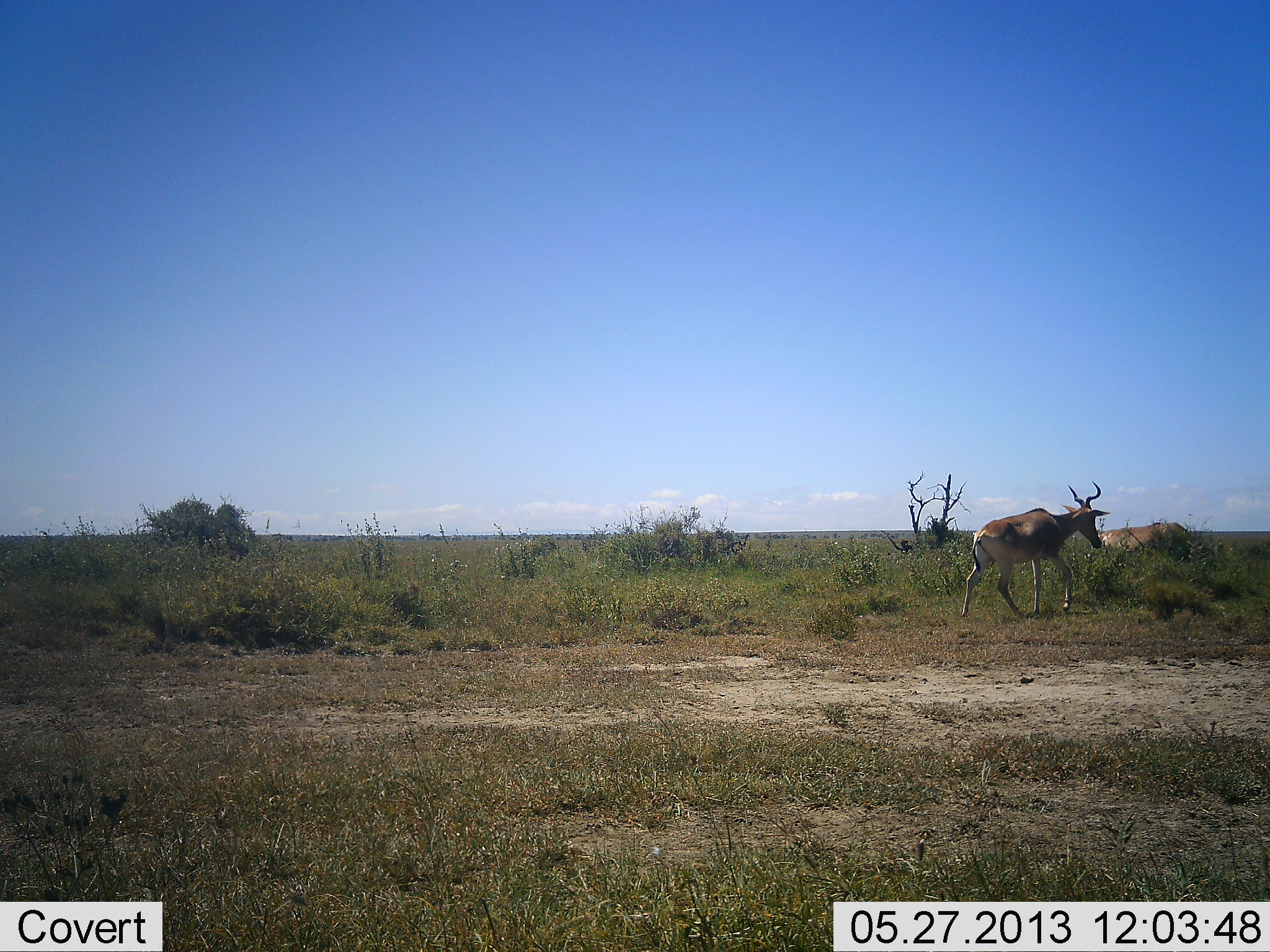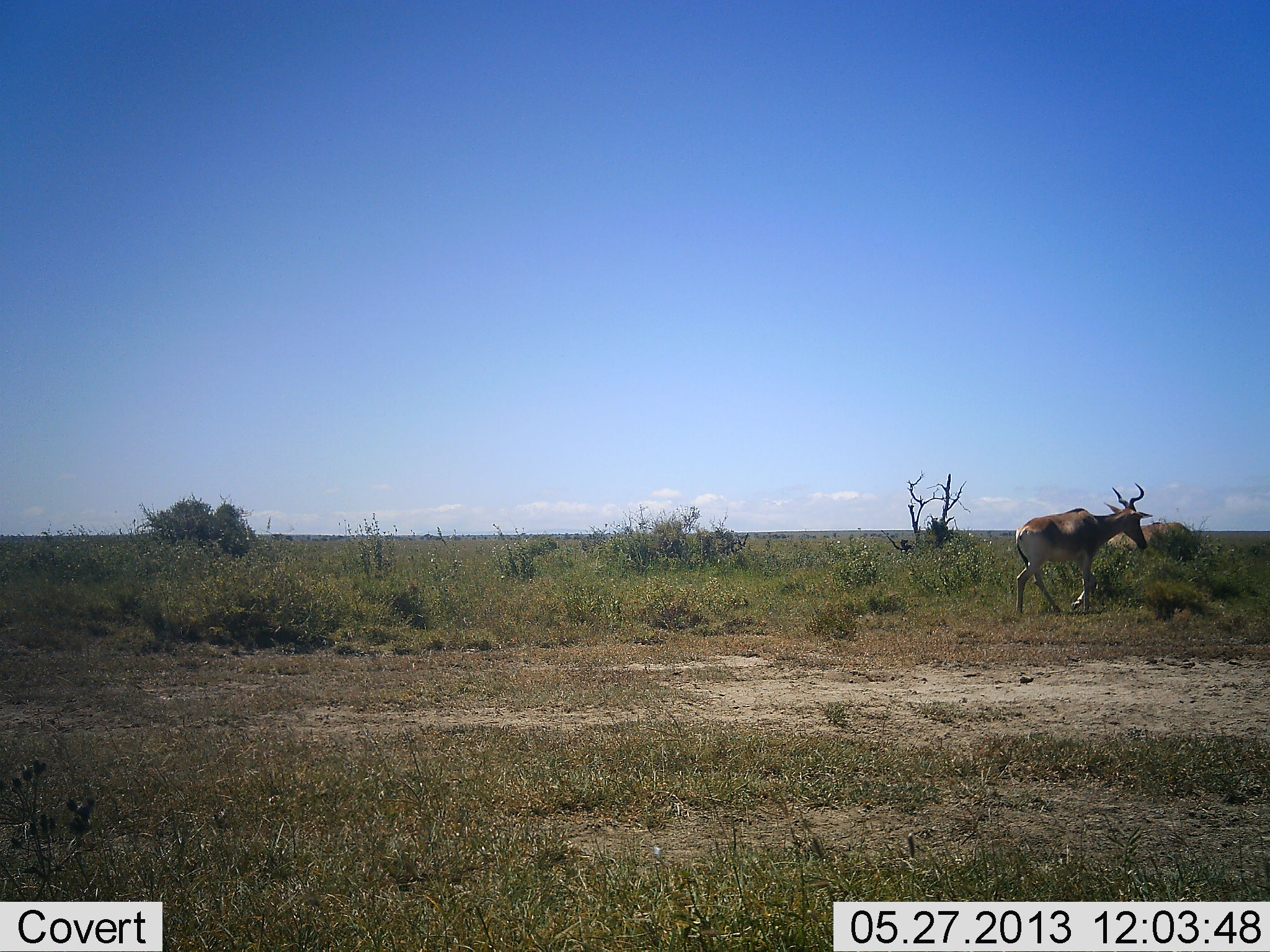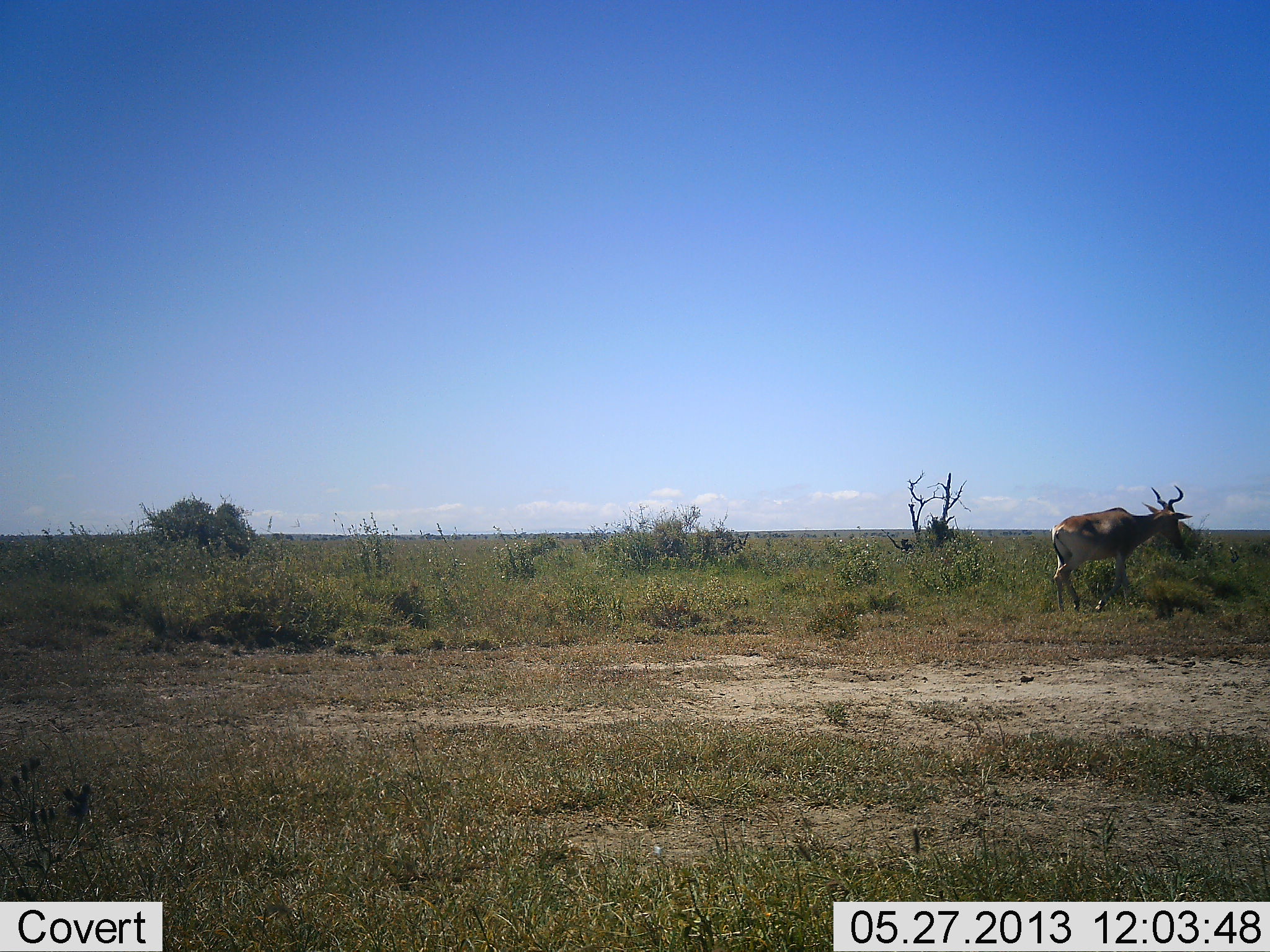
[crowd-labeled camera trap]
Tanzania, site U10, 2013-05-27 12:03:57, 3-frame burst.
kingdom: Animalia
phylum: Chordata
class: Mammalia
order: Artiodactyla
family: Bovidae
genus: Alcelaphus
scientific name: Alcelaphus buselaphus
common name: hartebeest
Hartebeest (Alcelaphus buselaphus), count 1. Behavior (volunteer vote fractions): standing 6%, resting 0%, moving 100%, interacting 0%. Young present (vote fraction): 0%. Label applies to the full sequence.